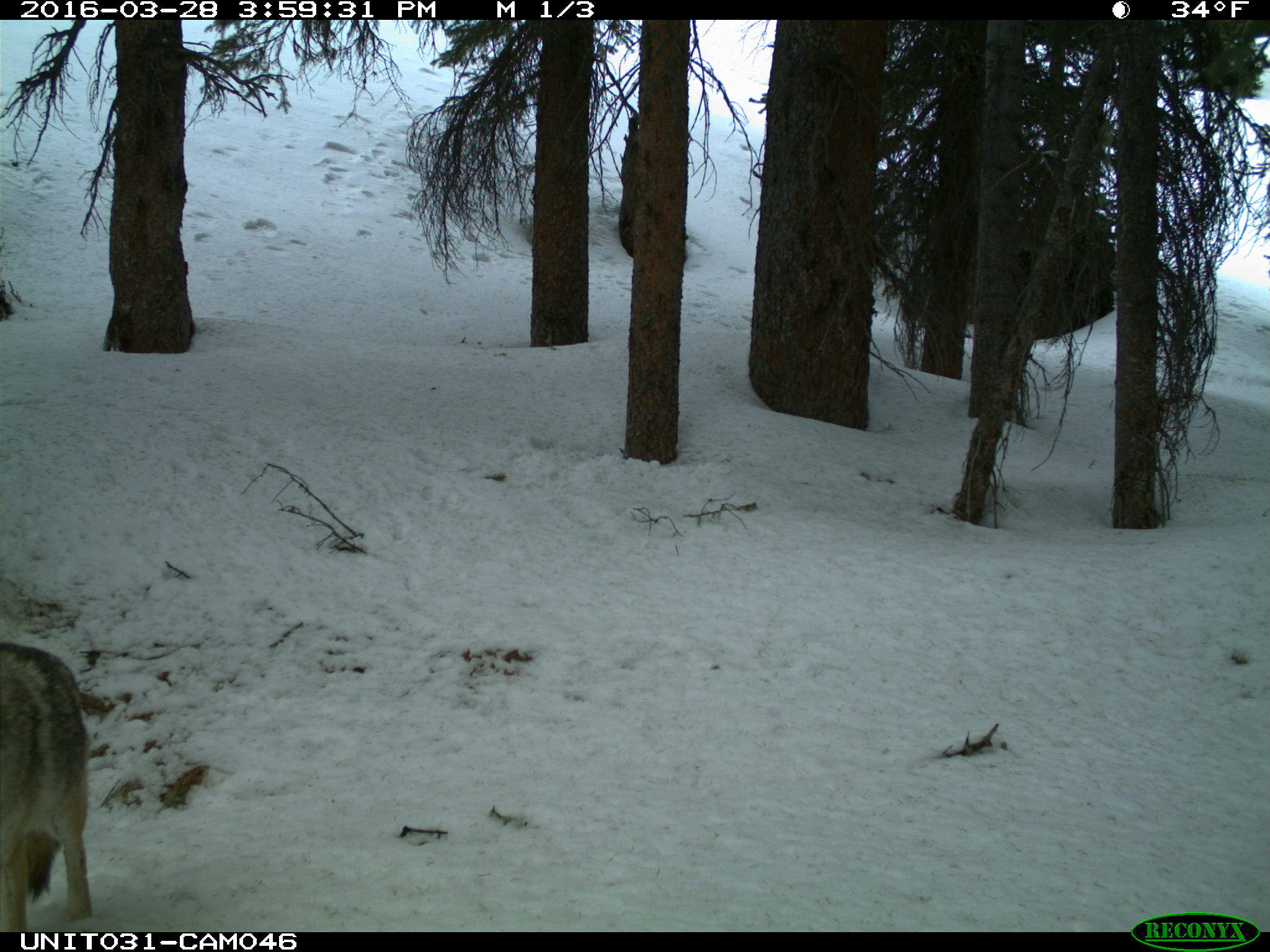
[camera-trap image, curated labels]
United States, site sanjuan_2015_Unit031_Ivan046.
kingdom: Animalia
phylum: Chordata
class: Mammalia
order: Carnivora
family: Canidae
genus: Canis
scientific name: Canis latrans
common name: coyote